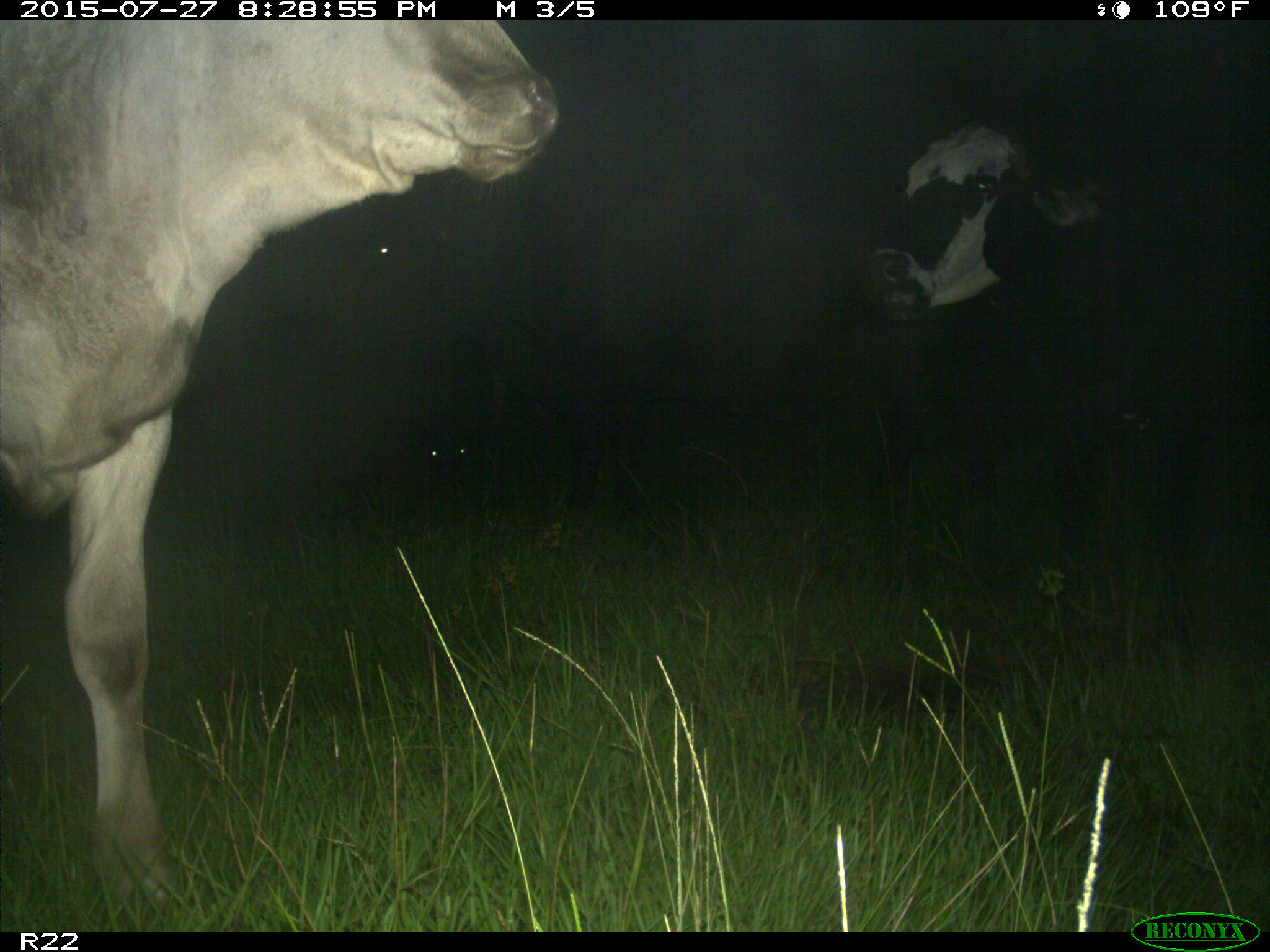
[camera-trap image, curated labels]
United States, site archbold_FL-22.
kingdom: Animalia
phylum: Chordata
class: Mammalia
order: Artiodactyla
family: Bovidae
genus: Bos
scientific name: Bos taurus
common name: domestic cow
Bos taurus (domestic cow).